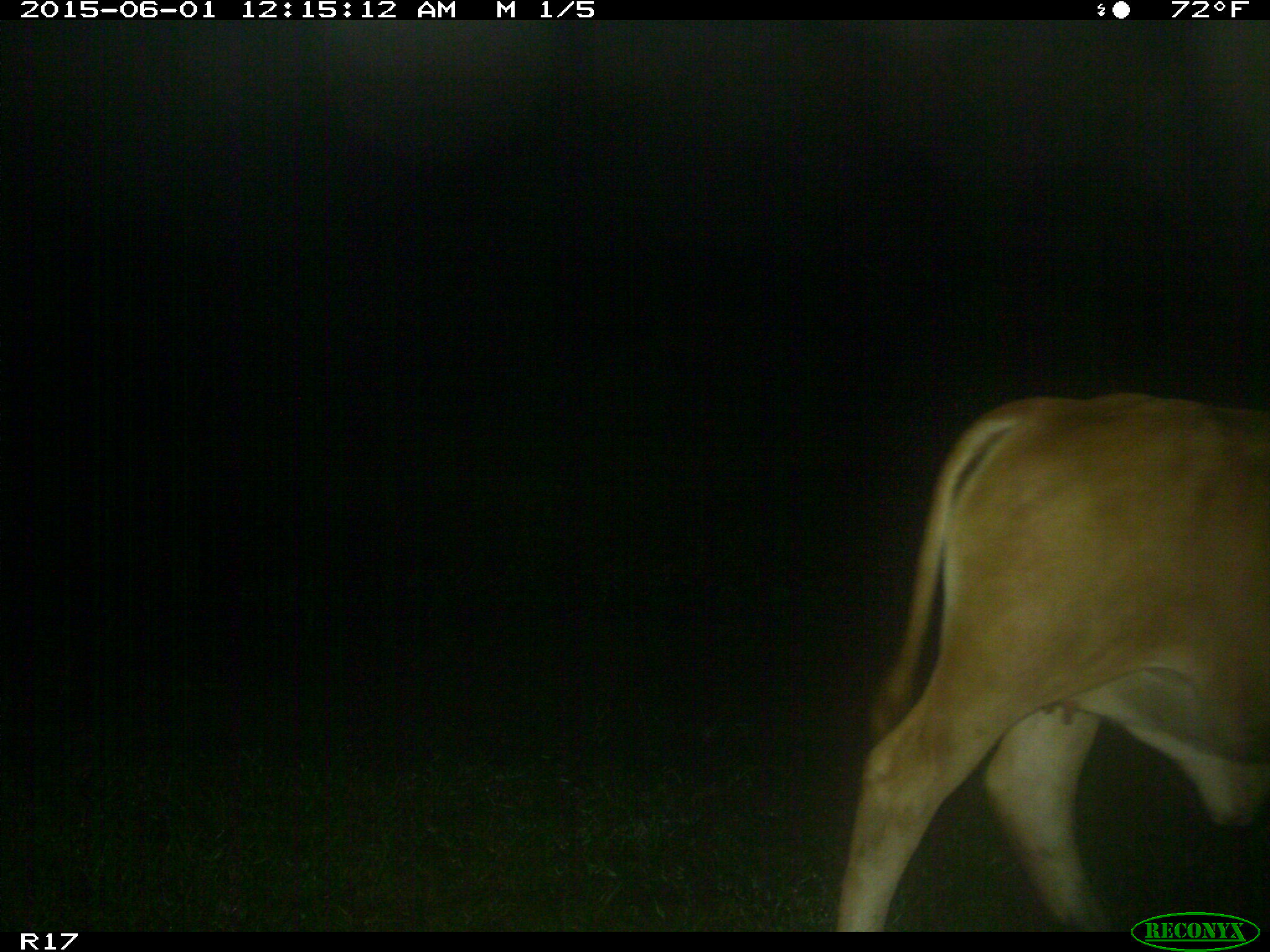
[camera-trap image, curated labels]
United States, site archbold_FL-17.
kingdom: Animalia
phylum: Chordata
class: Mammalia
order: Artiodactyla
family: Bovidae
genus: Bos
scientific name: Bos taurus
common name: domestic cow